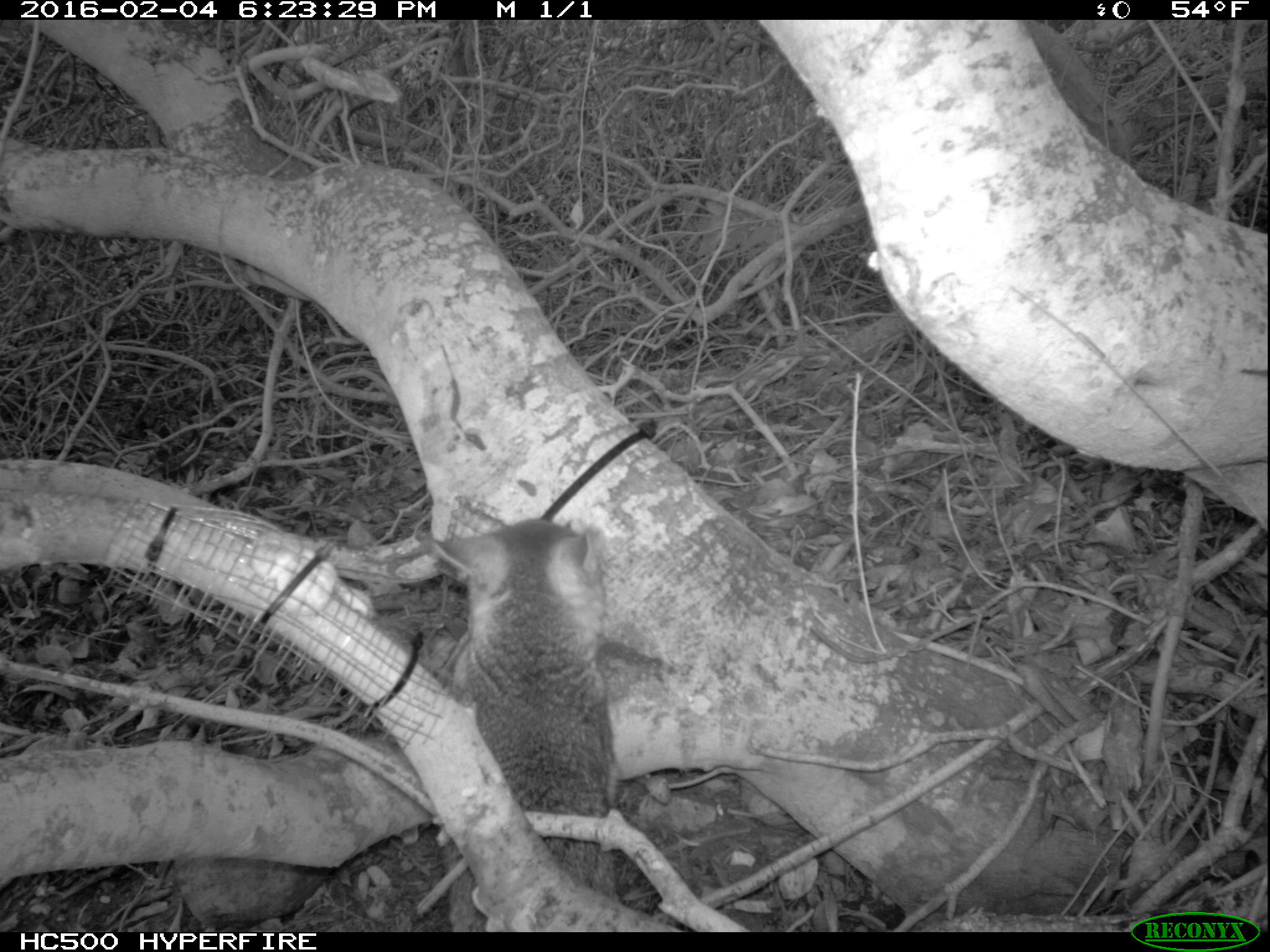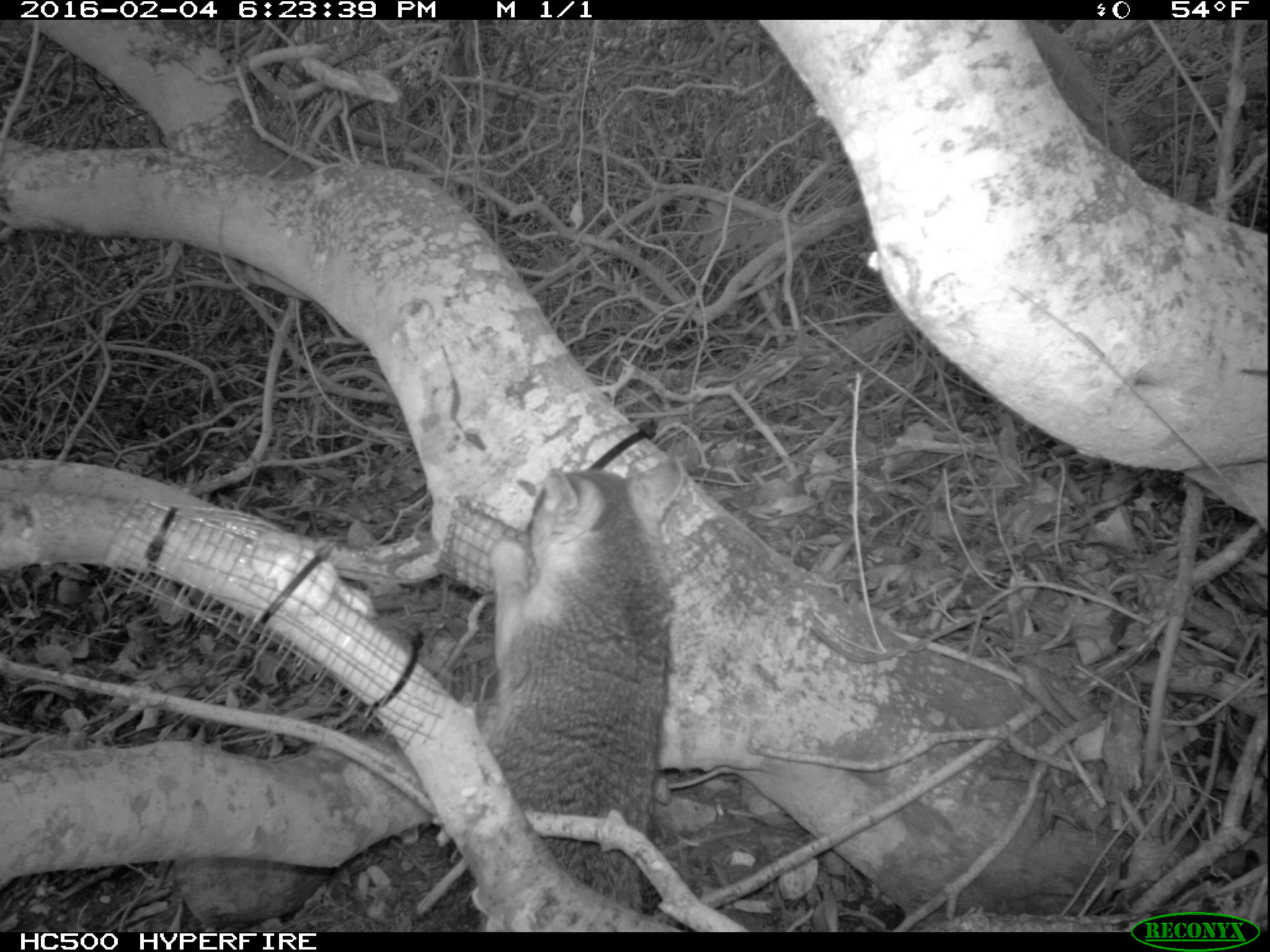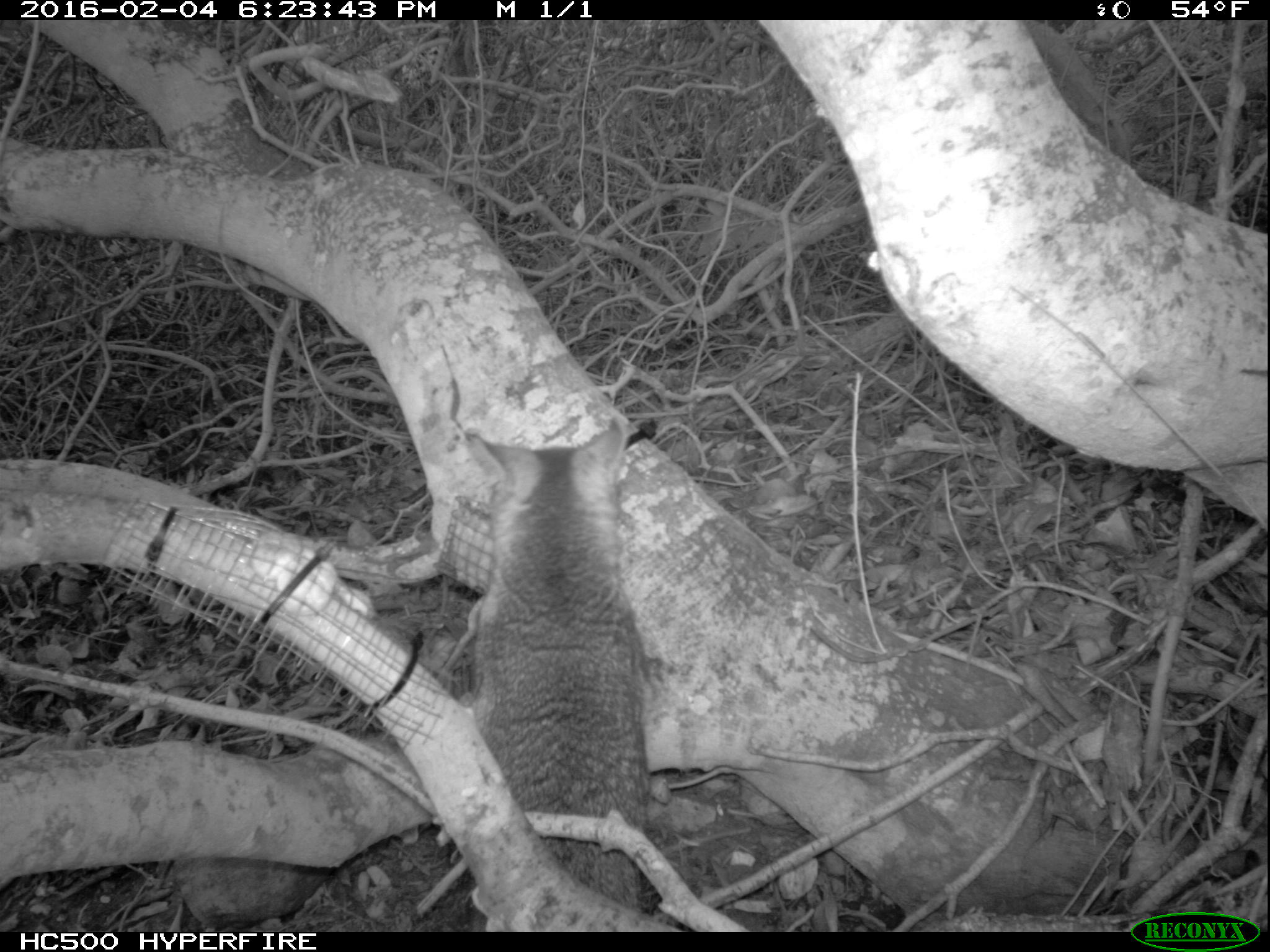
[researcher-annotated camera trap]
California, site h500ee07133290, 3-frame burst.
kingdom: Animalia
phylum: Chordata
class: Mammalia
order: Carnivora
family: Canidae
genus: Urocyon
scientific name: Urocyon littoralis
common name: island fox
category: fox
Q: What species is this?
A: Fox (island fox) (Urocyon littoralis).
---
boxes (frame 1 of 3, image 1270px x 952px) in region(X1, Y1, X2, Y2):
fox: region(394, 519, 638, 930)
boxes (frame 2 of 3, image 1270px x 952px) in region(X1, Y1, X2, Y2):
fox: region(485, 452, 688, 935)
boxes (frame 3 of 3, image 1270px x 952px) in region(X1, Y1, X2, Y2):
fox: region(463, 417, 649, 931)